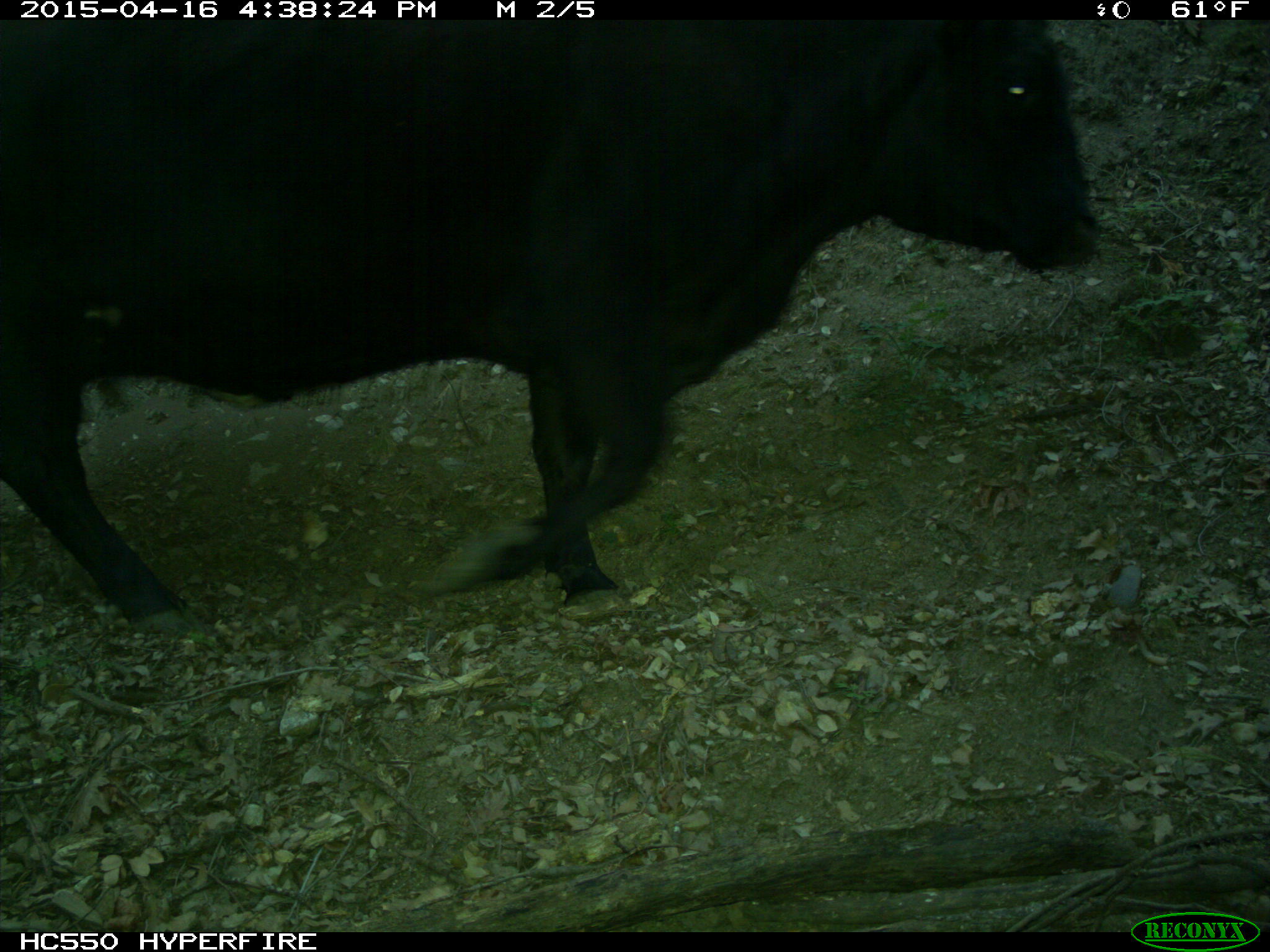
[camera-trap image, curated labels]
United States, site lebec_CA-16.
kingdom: Animalia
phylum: Chordata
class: Mammalia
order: Artiodactyla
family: Bovidae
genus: Bos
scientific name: Bos taurus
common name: domestic cow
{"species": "Bos taurus (domestic cow)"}